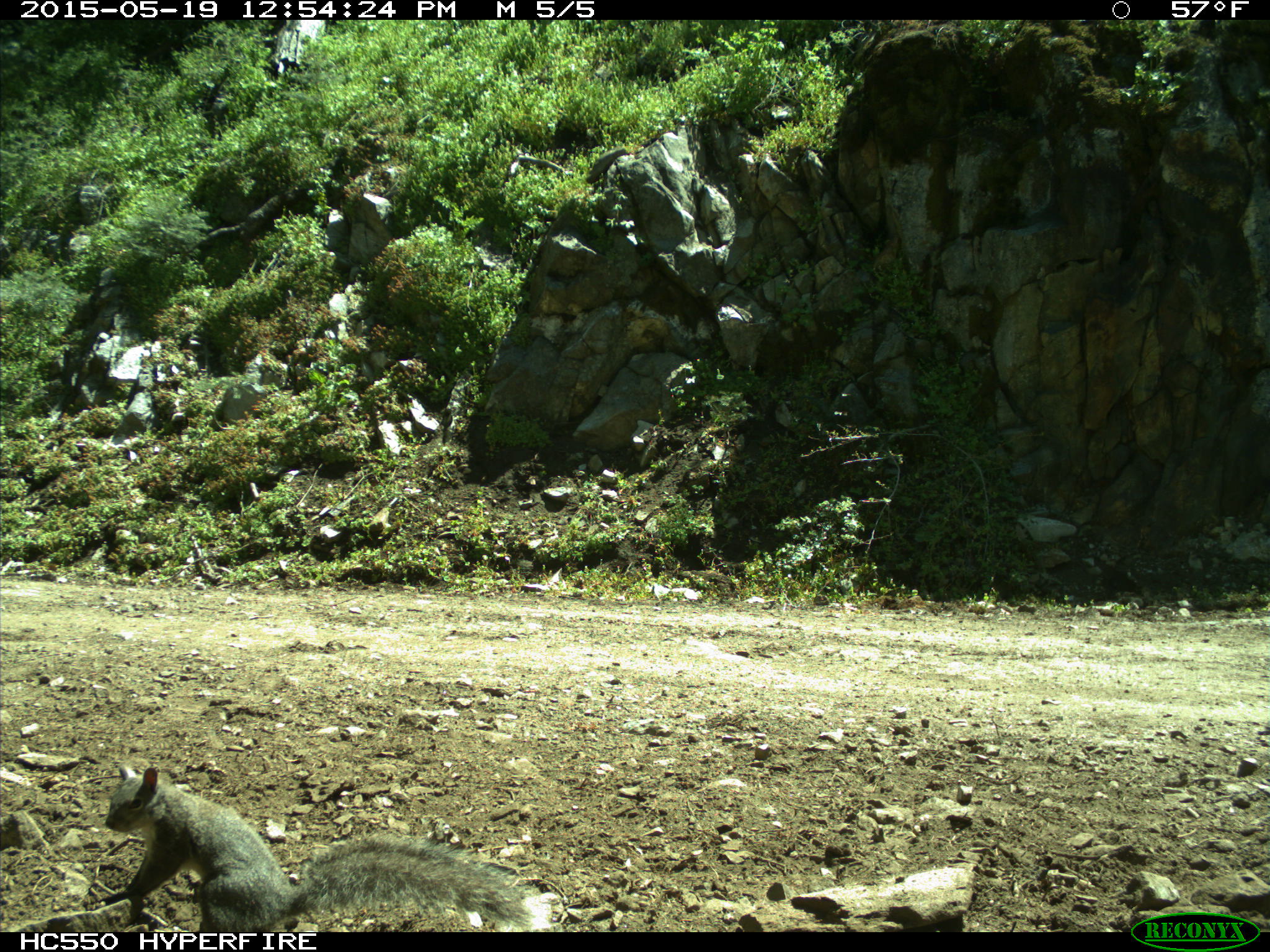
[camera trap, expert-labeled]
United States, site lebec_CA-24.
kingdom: Animalia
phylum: Chordata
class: Mammalia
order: Rodentia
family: Sciuridae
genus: Sciurus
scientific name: Sciurus carolinensis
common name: eastern gray squirrel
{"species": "Sciurus carolinensis (eastern gray squirrel)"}